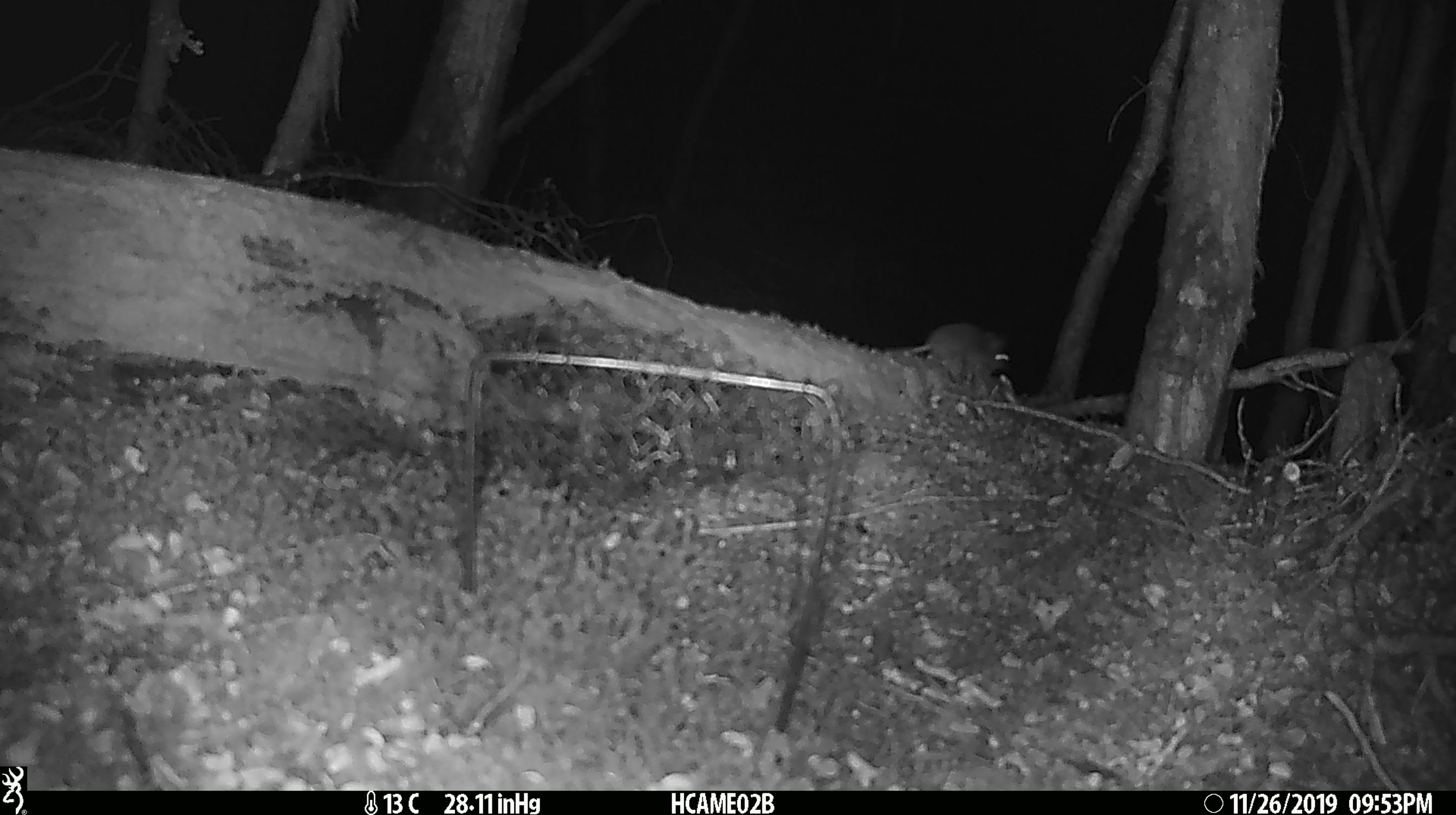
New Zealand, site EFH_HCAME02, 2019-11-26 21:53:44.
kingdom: Animalia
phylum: Chordata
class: Mammalia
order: Rodentia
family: Muridae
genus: Mus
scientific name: Mus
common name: mouse